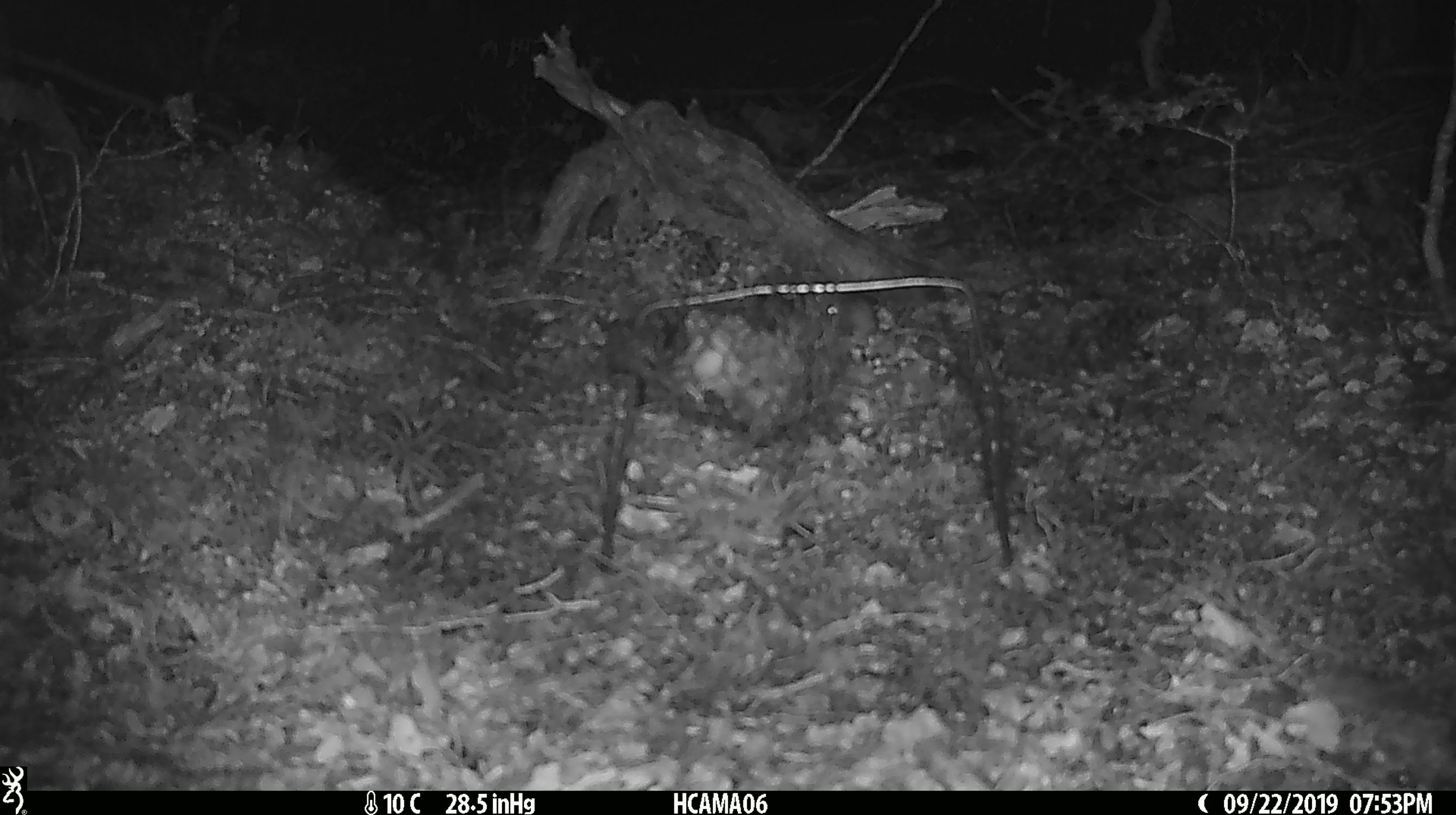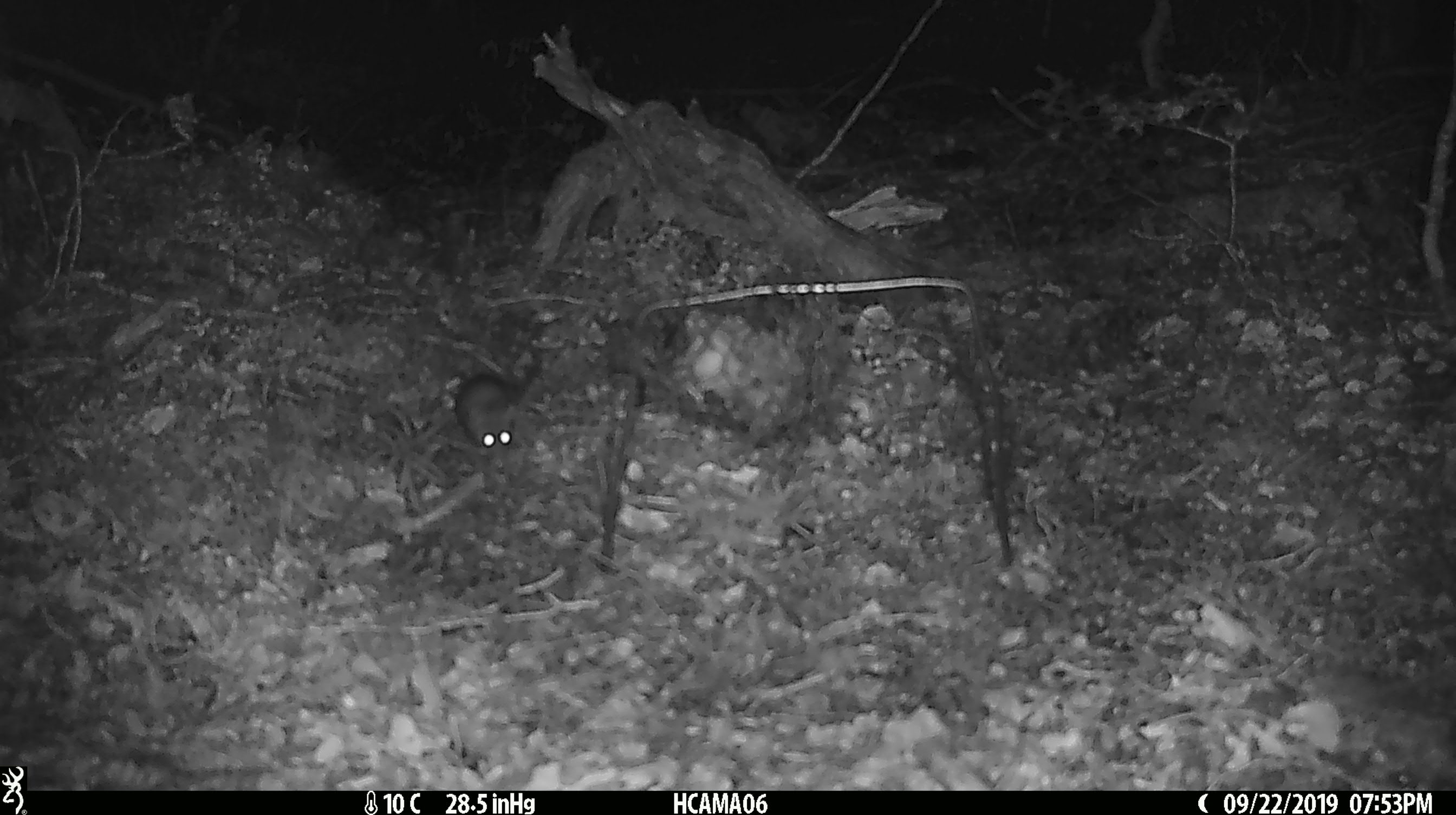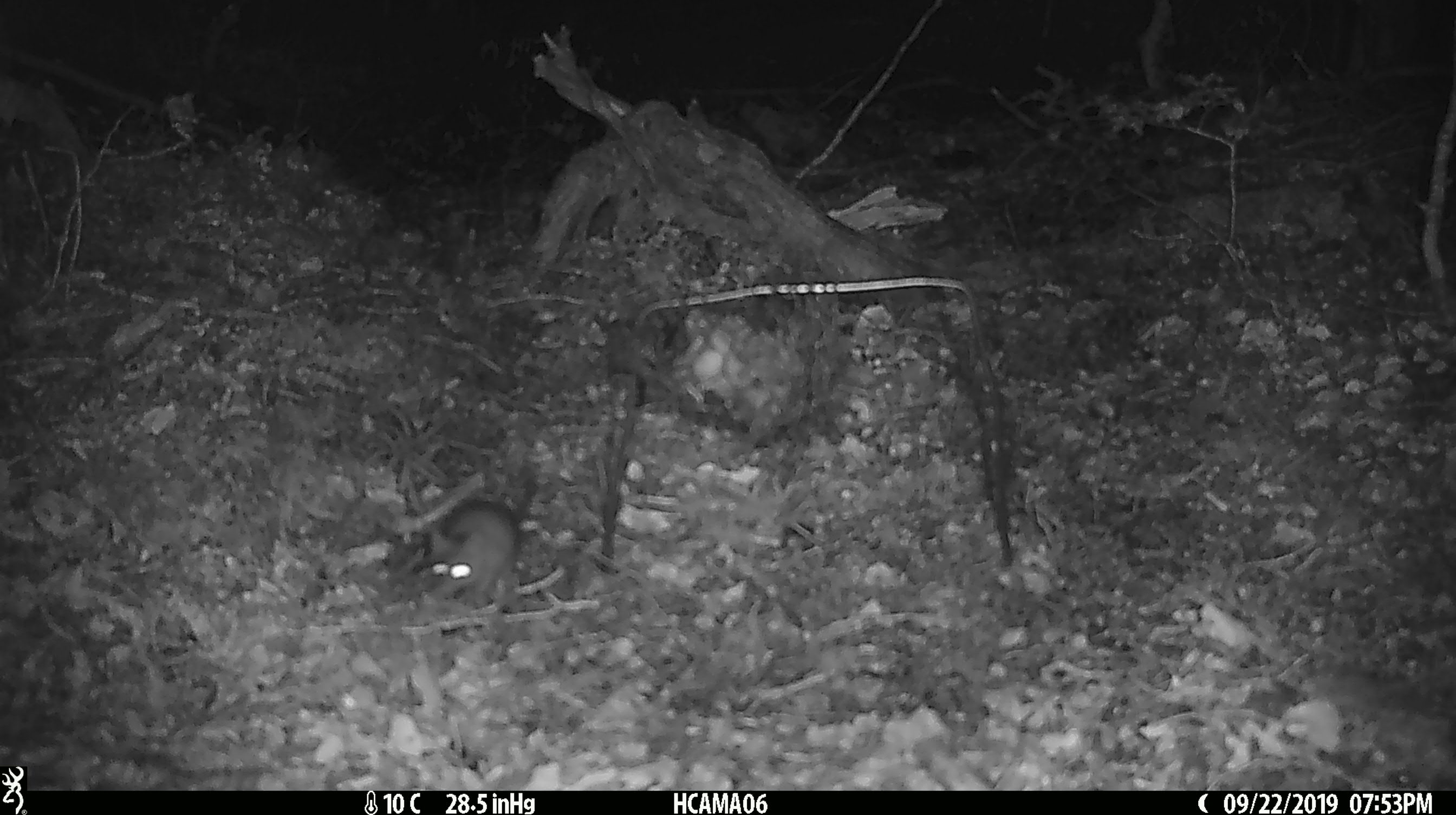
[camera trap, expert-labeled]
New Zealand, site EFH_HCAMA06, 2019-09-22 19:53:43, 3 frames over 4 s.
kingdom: Animalia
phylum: Chordata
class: Mammalia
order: Rodentia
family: Muridae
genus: Mus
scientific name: Mus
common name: mouse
Mouse (Mus).